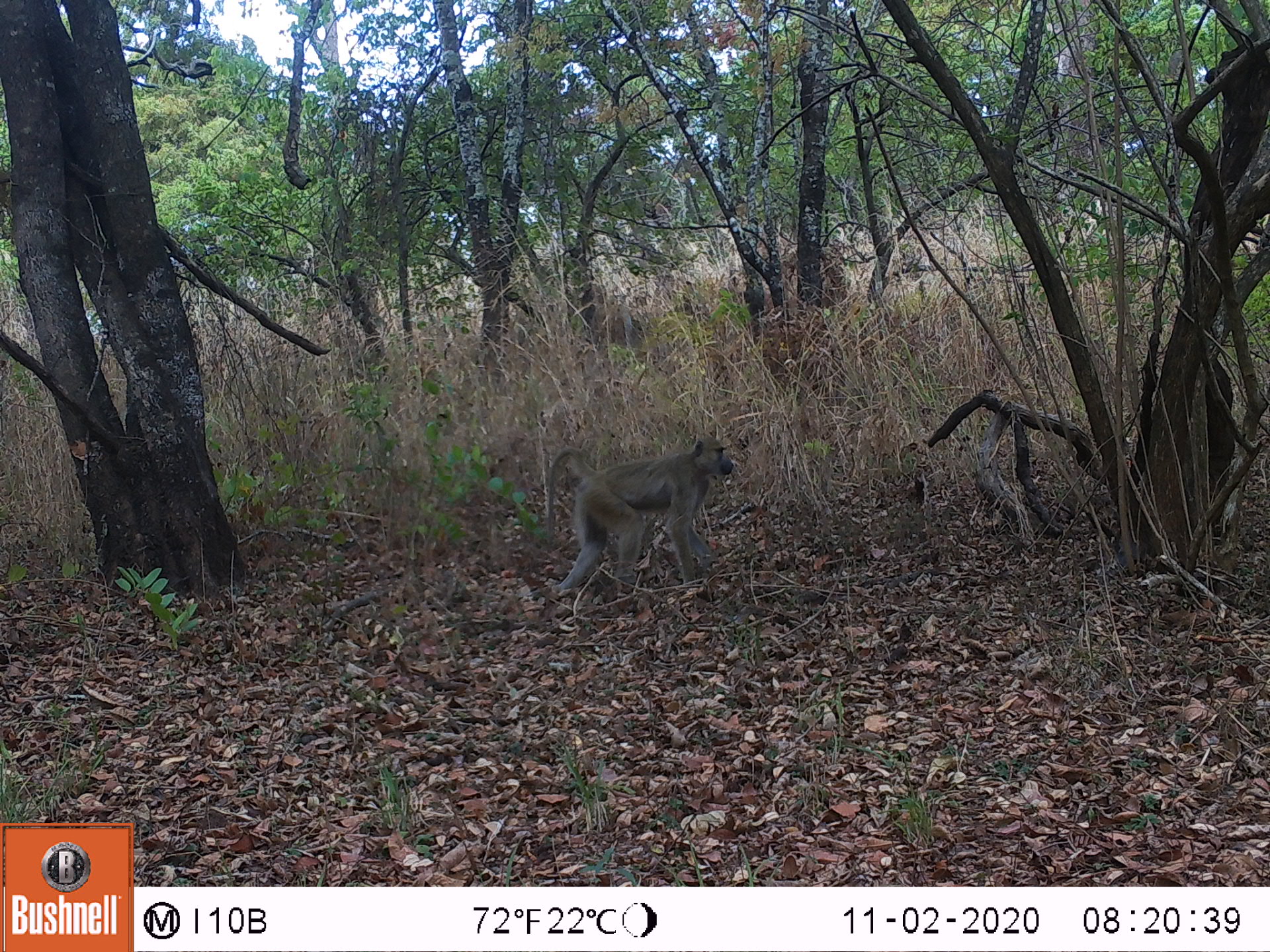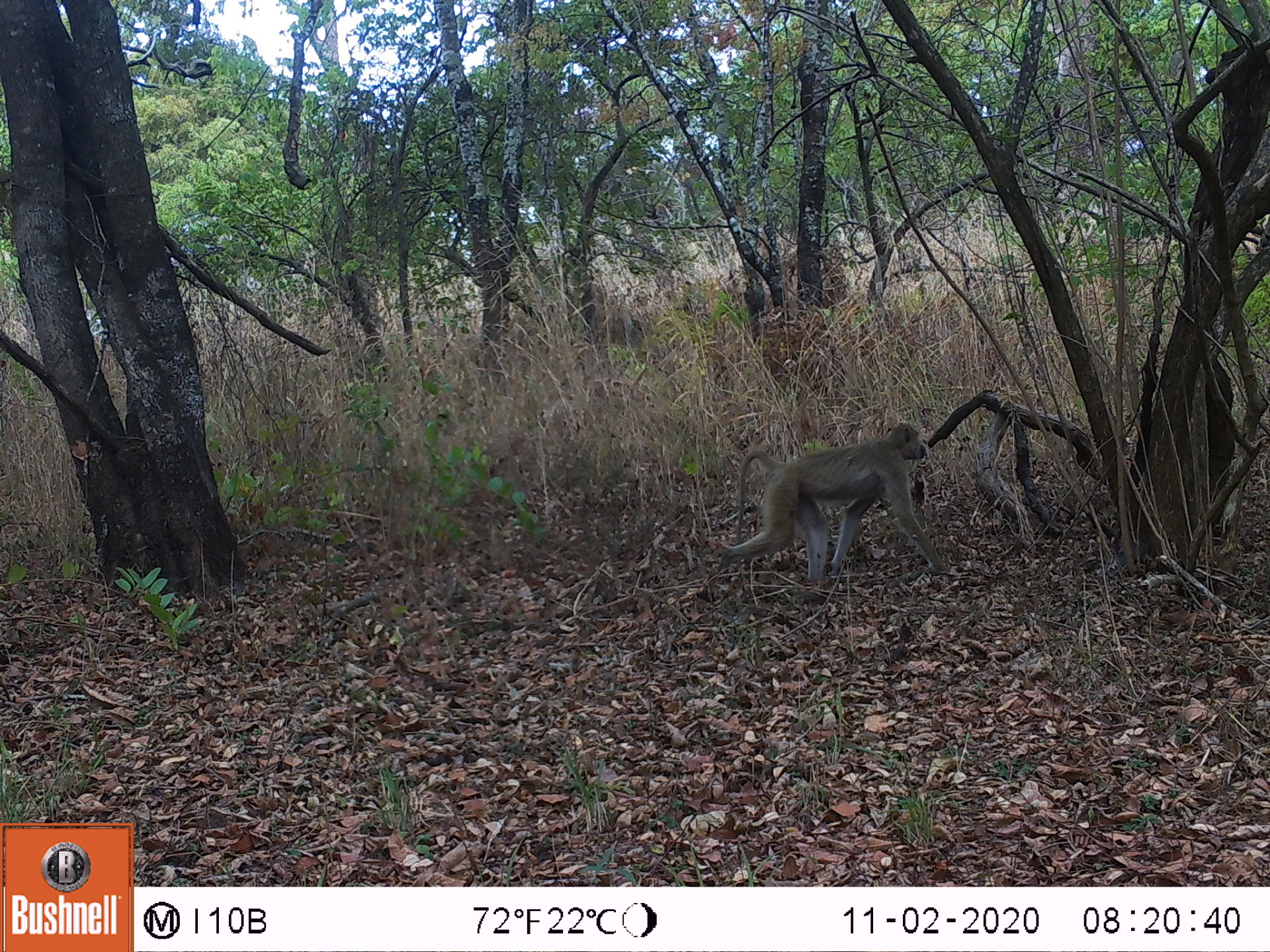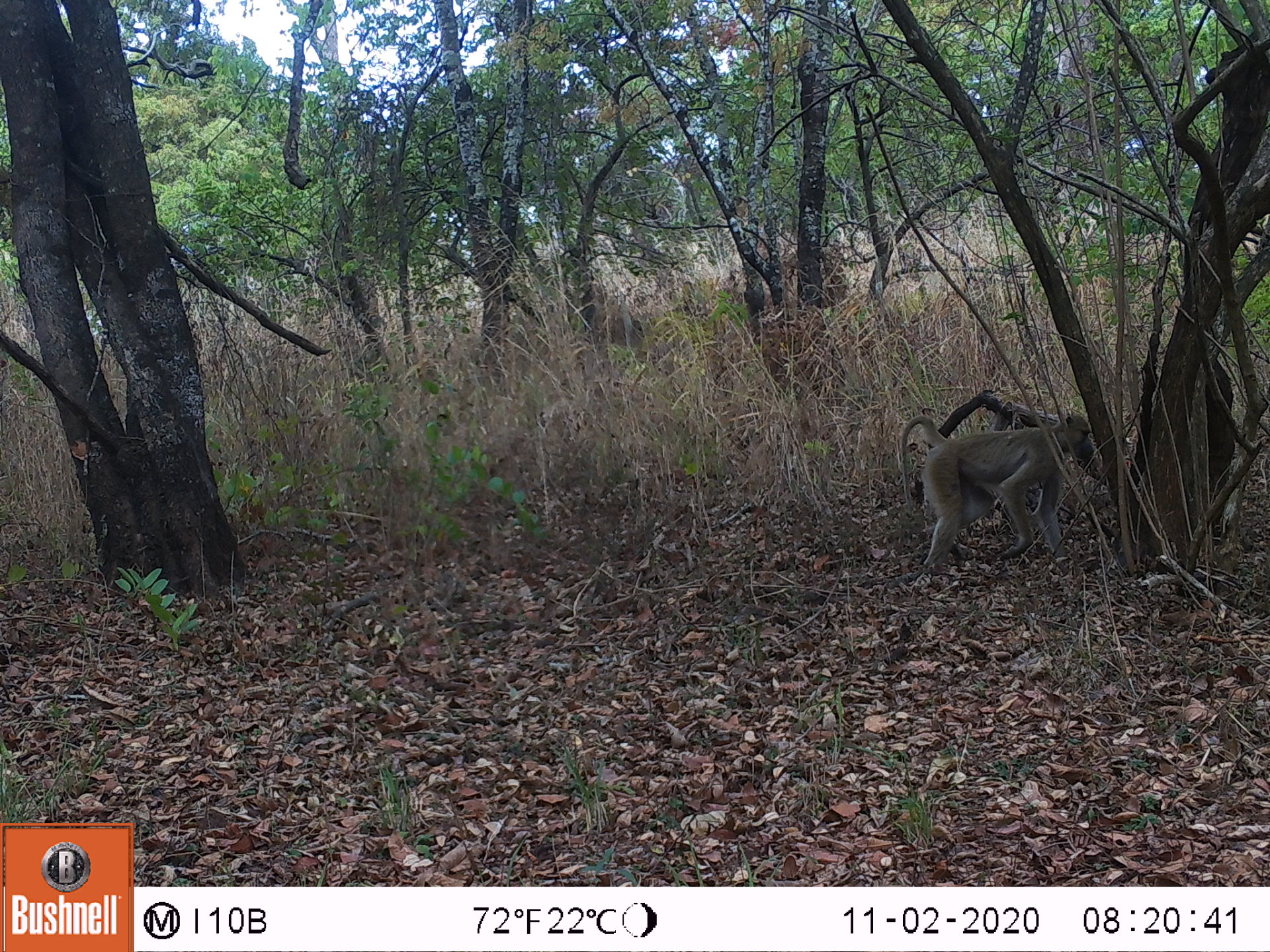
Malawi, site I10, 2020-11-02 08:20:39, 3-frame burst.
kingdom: Animalia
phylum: Chordata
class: Mammalia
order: Primates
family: Cercopithecidae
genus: Papio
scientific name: Papio cynocephalus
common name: yellow baboon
Yellow baboon (Papio cynocephalus), count 1.